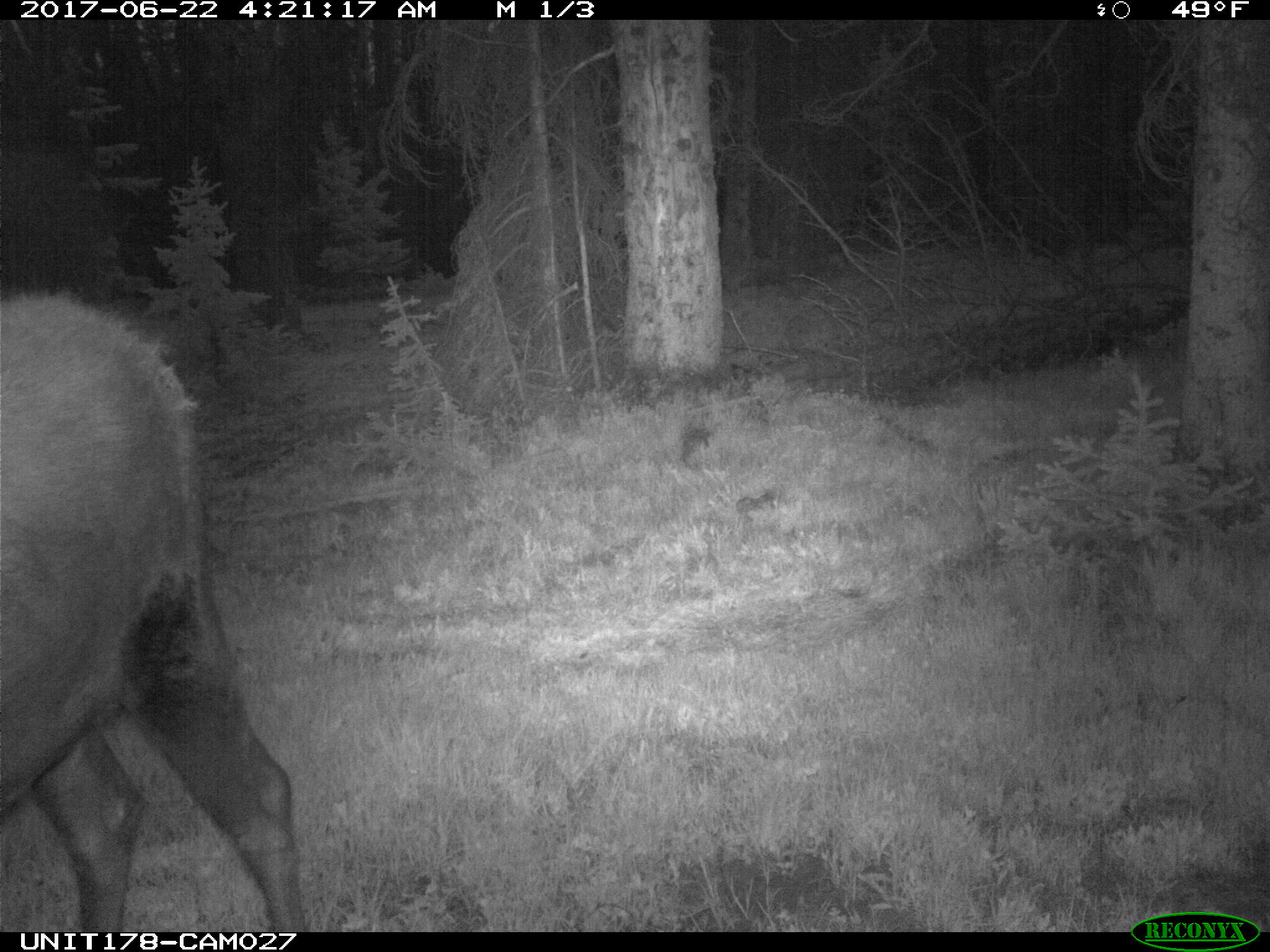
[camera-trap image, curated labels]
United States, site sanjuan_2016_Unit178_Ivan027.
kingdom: Animalia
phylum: Chordata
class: Mammalia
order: Artiodactyla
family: Cervidae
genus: Alces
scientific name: Alces alces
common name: moose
Alces alces (moose).